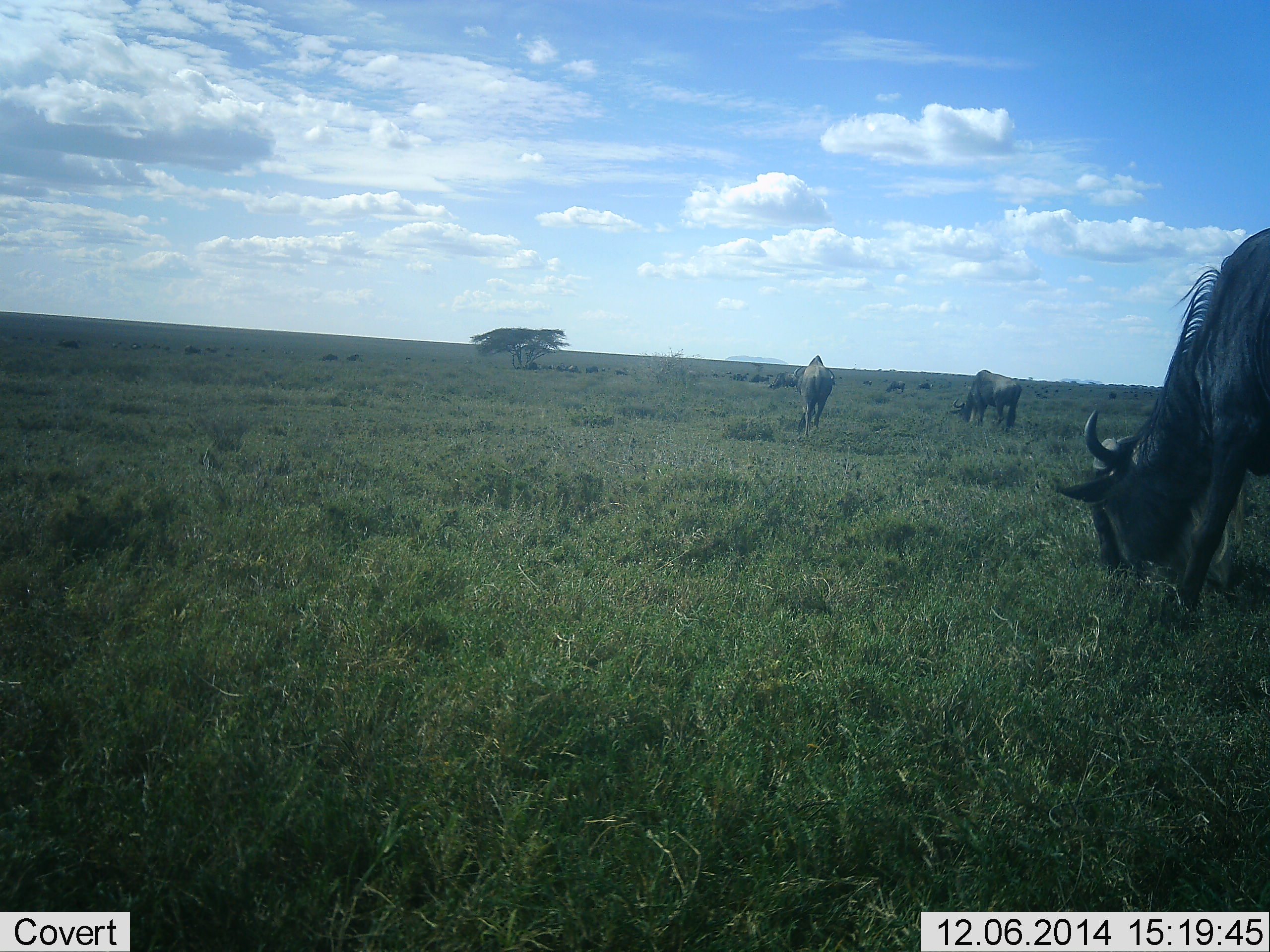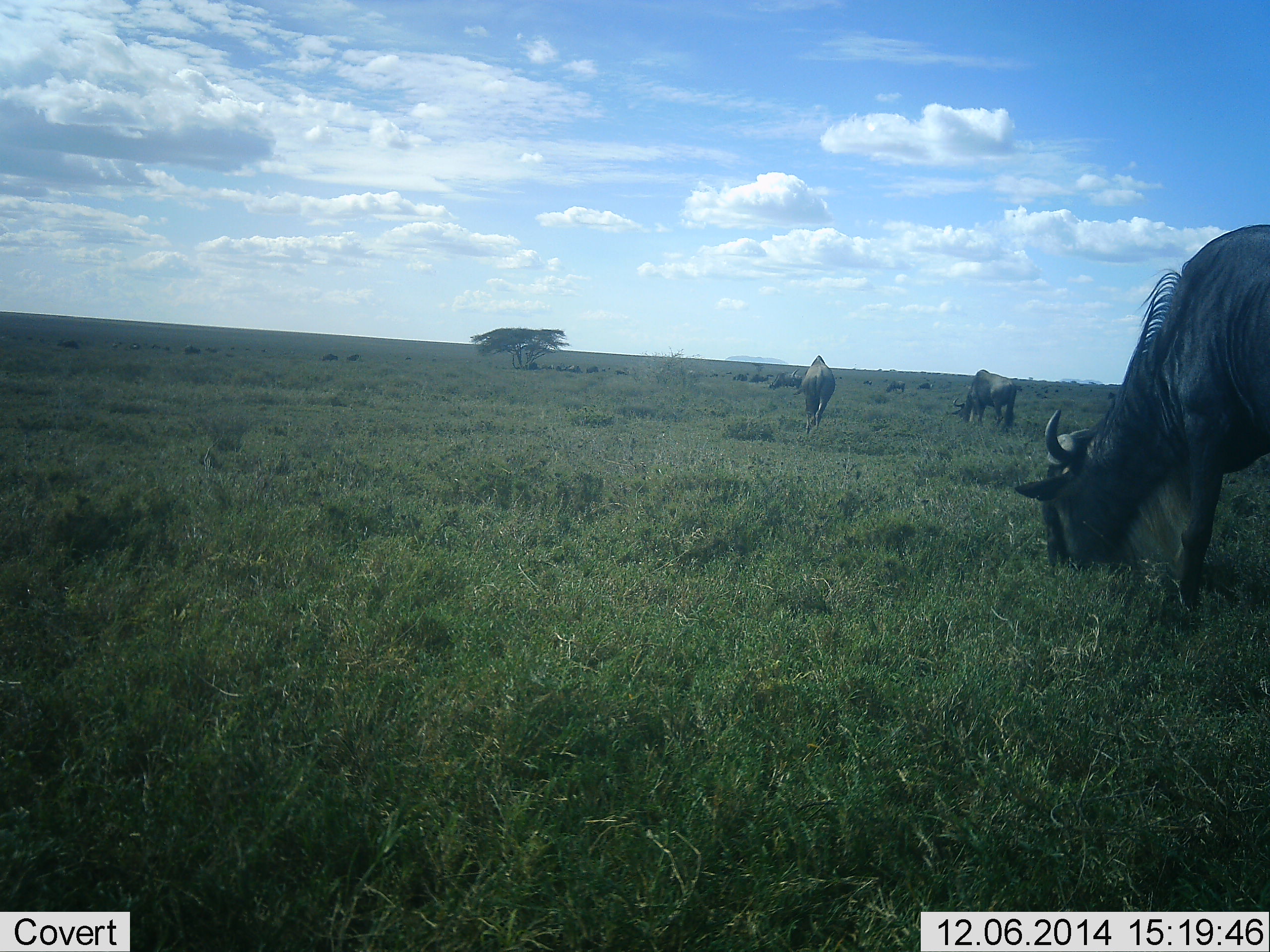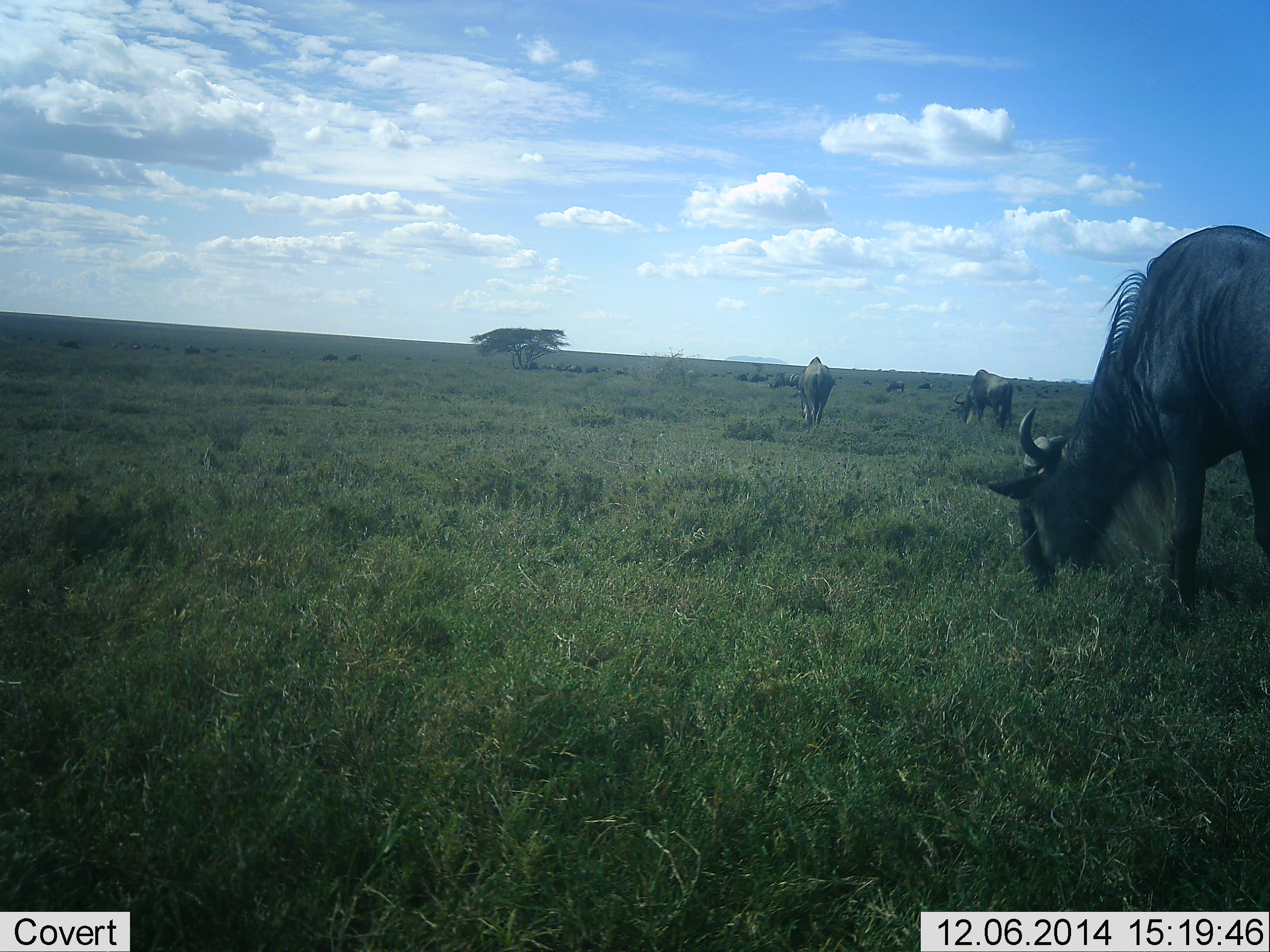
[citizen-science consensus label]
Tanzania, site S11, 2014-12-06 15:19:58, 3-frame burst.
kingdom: Animalia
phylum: Chordata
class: Mammalia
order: Artiodactyla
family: Bovidae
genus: Connochaetes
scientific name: Connochaetes taurinus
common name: blue wildebeest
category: wildebeest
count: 6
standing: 10%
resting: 0%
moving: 20%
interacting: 0%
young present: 0%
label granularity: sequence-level